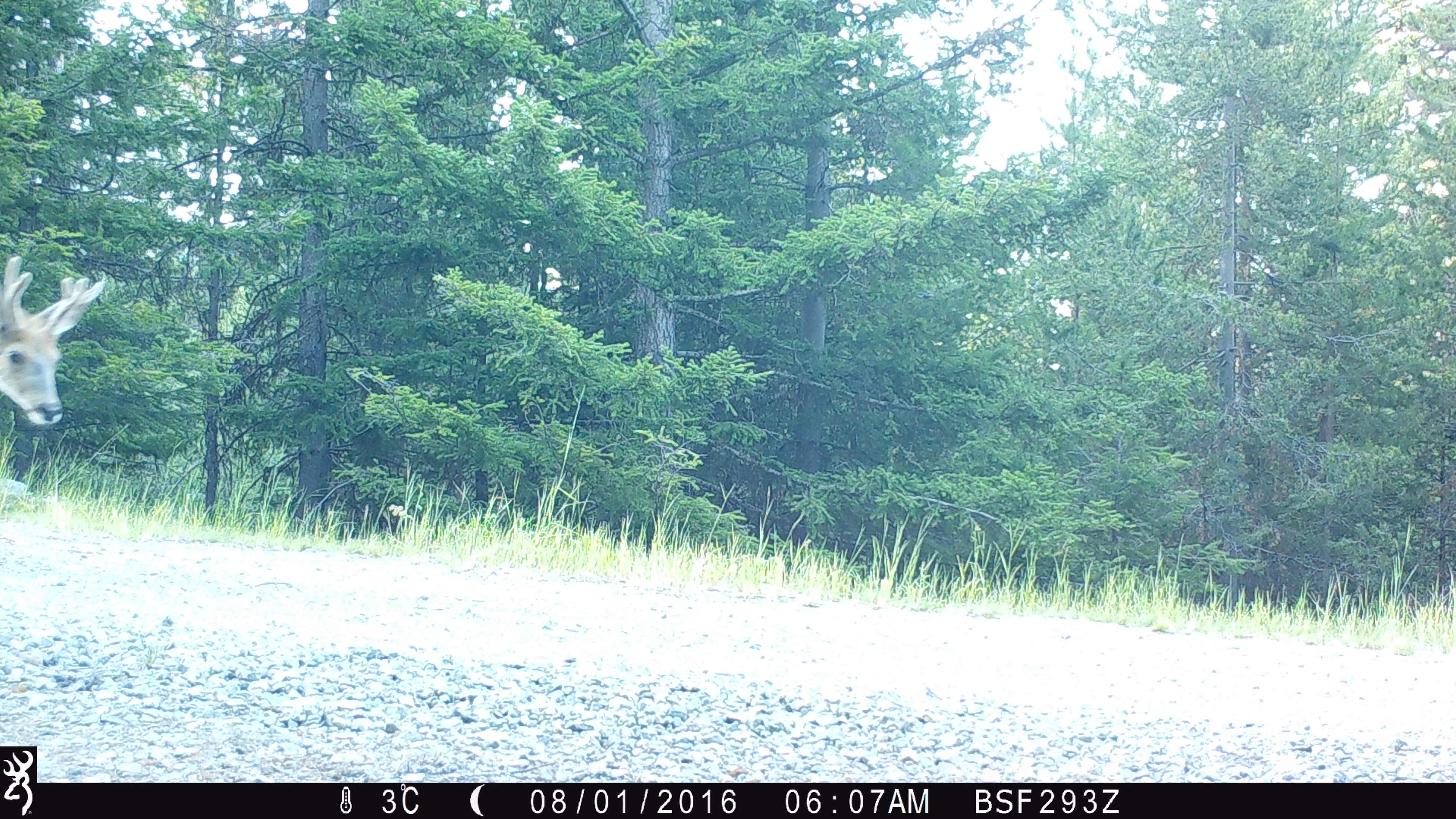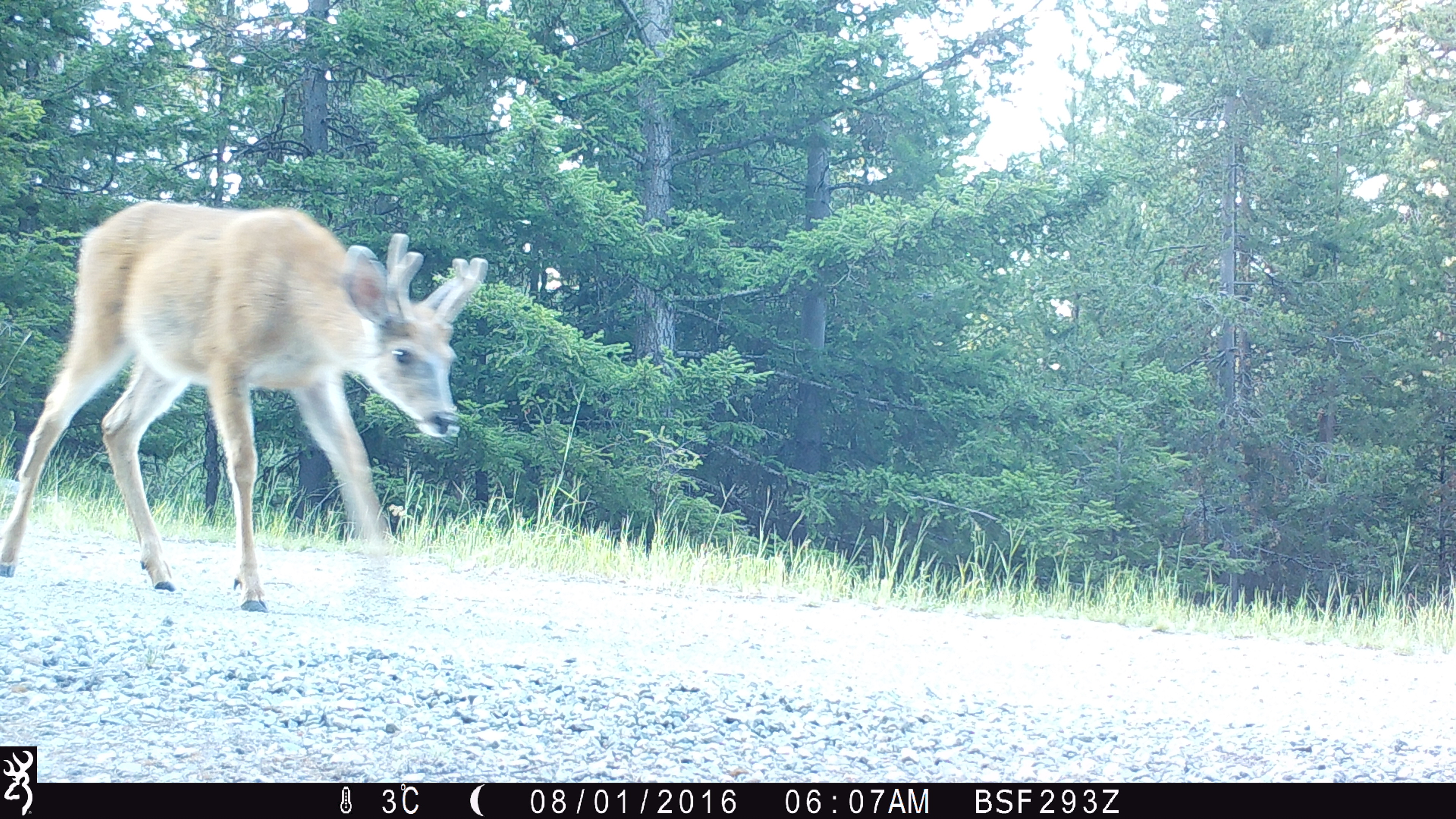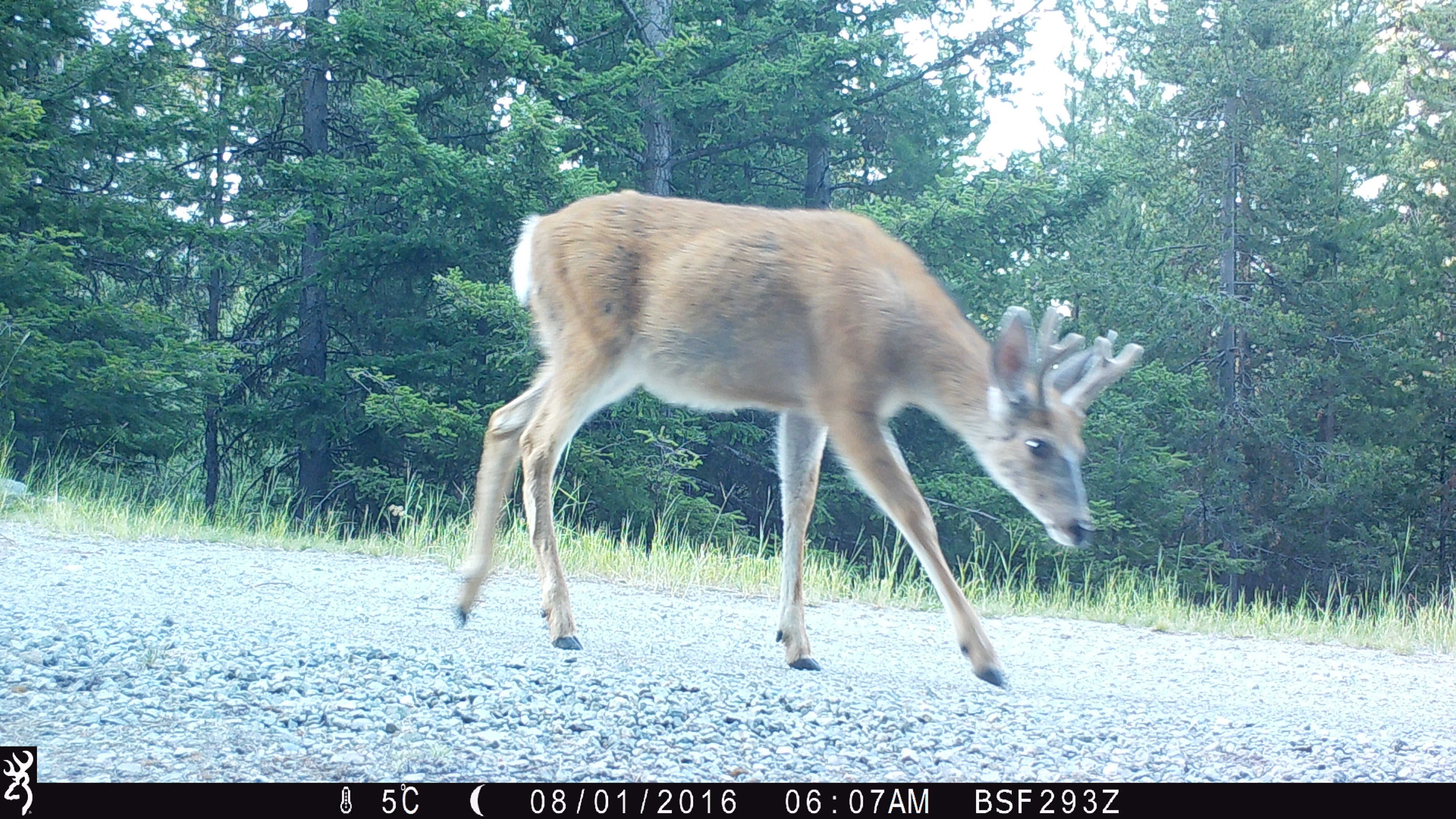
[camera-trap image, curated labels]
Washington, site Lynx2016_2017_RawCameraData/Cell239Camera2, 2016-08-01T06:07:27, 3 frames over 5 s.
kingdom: Animalia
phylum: Chordata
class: Mammalia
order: Artiodactyla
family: Cervidae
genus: Odocoileus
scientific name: Odocoileus hemionus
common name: mule deer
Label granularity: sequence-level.